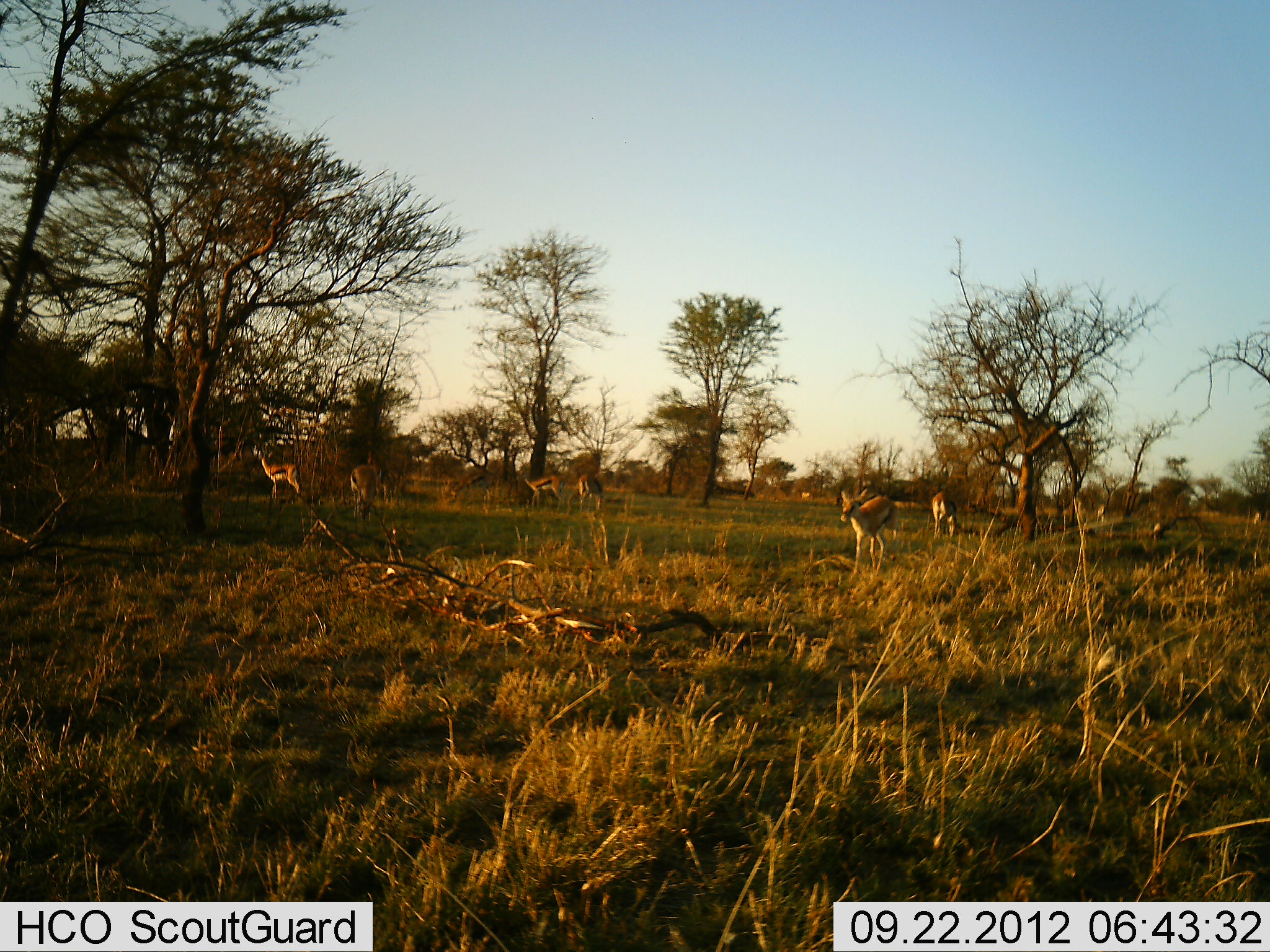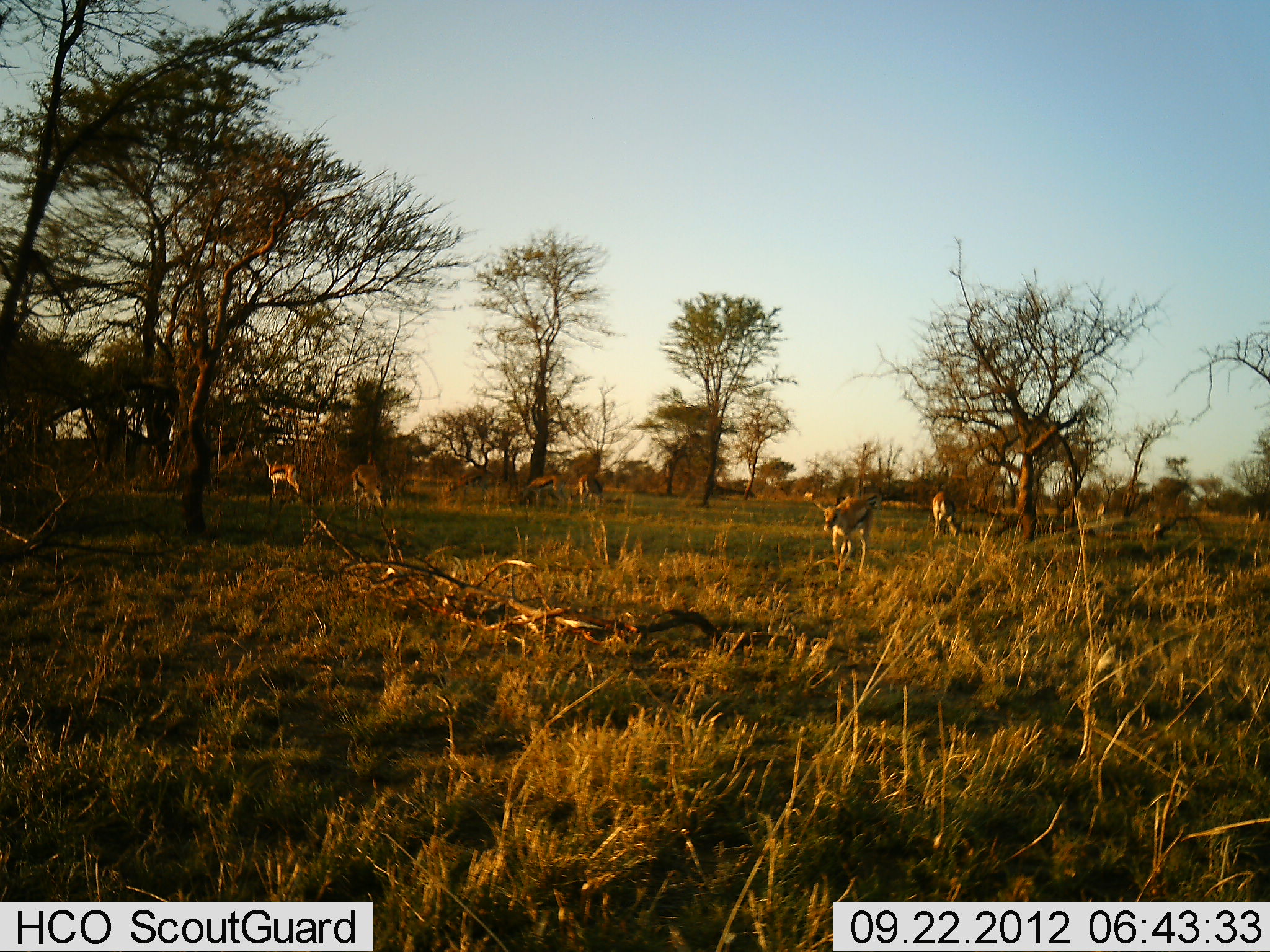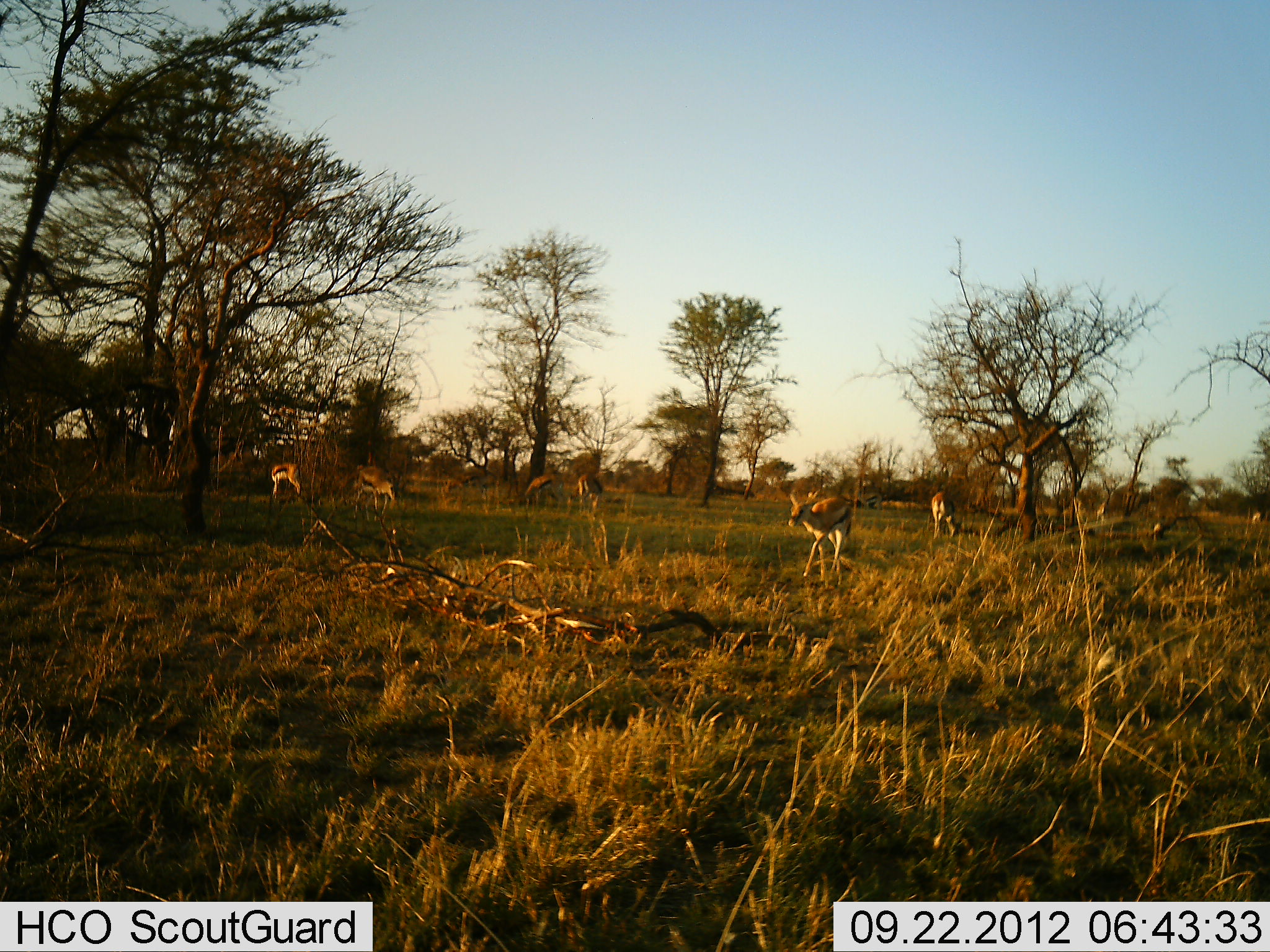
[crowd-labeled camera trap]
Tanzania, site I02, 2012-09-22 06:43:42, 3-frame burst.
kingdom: Animalia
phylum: Chordata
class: Mammalia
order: Artiodactyla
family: Bovidae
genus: Eudorcas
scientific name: Eudorcas thomsonii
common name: thomson's gazelle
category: gazellethomsons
Gazellethomsons (thomson's gazelle) (Eudorcas thomsonii), count 7. Behavior (volunteer vote fractions): standing 50%, resting 0%, moving 70%, interacting 0%. Young present (vote fraction): 0%. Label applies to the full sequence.